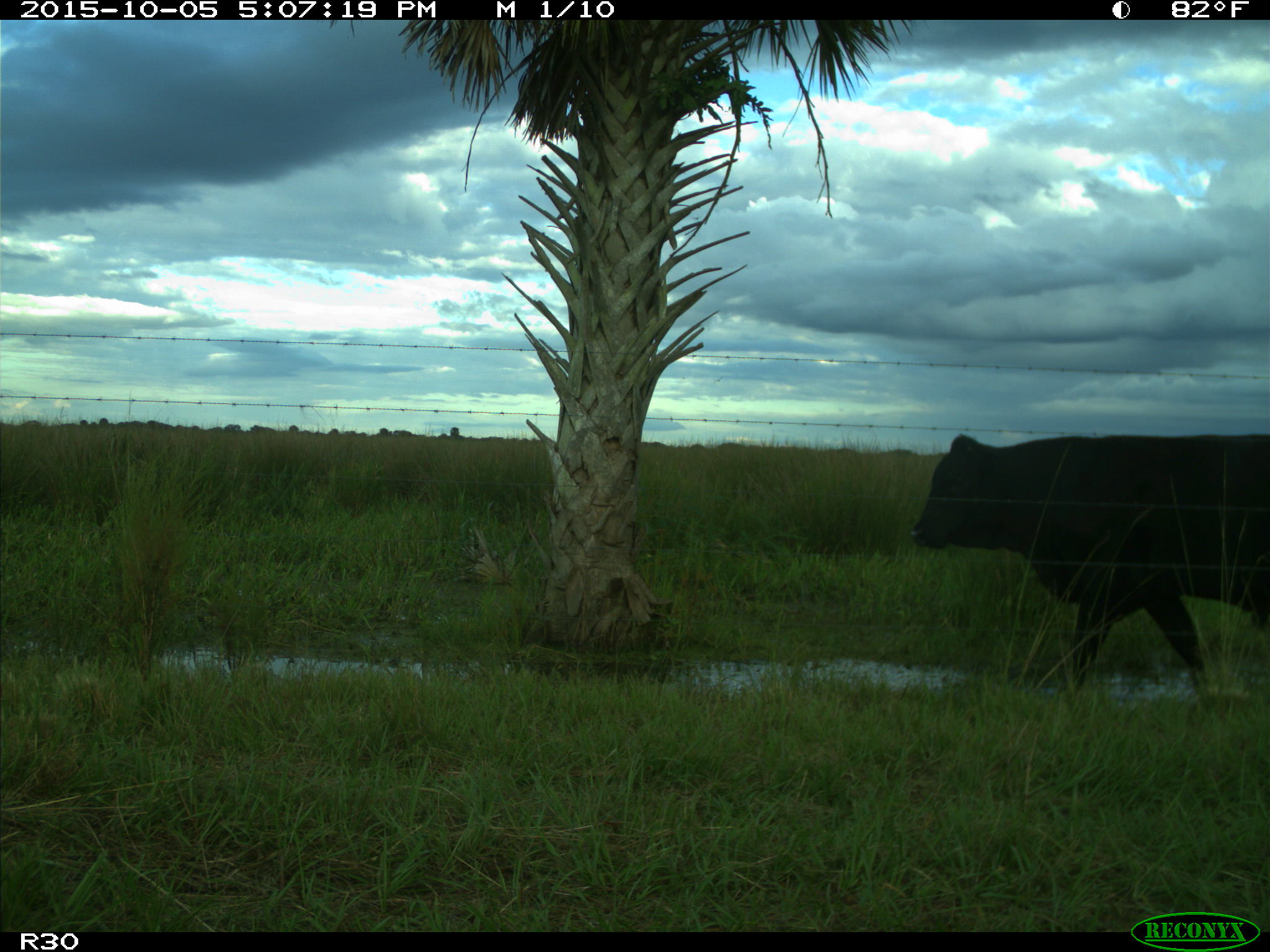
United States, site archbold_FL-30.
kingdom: Animalia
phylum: Chordata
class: Mammalia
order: Artiodactyla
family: Bovidae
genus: Bos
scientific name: Bos taurus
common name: domestic cow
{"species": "Bos taurus (domestic cow)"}